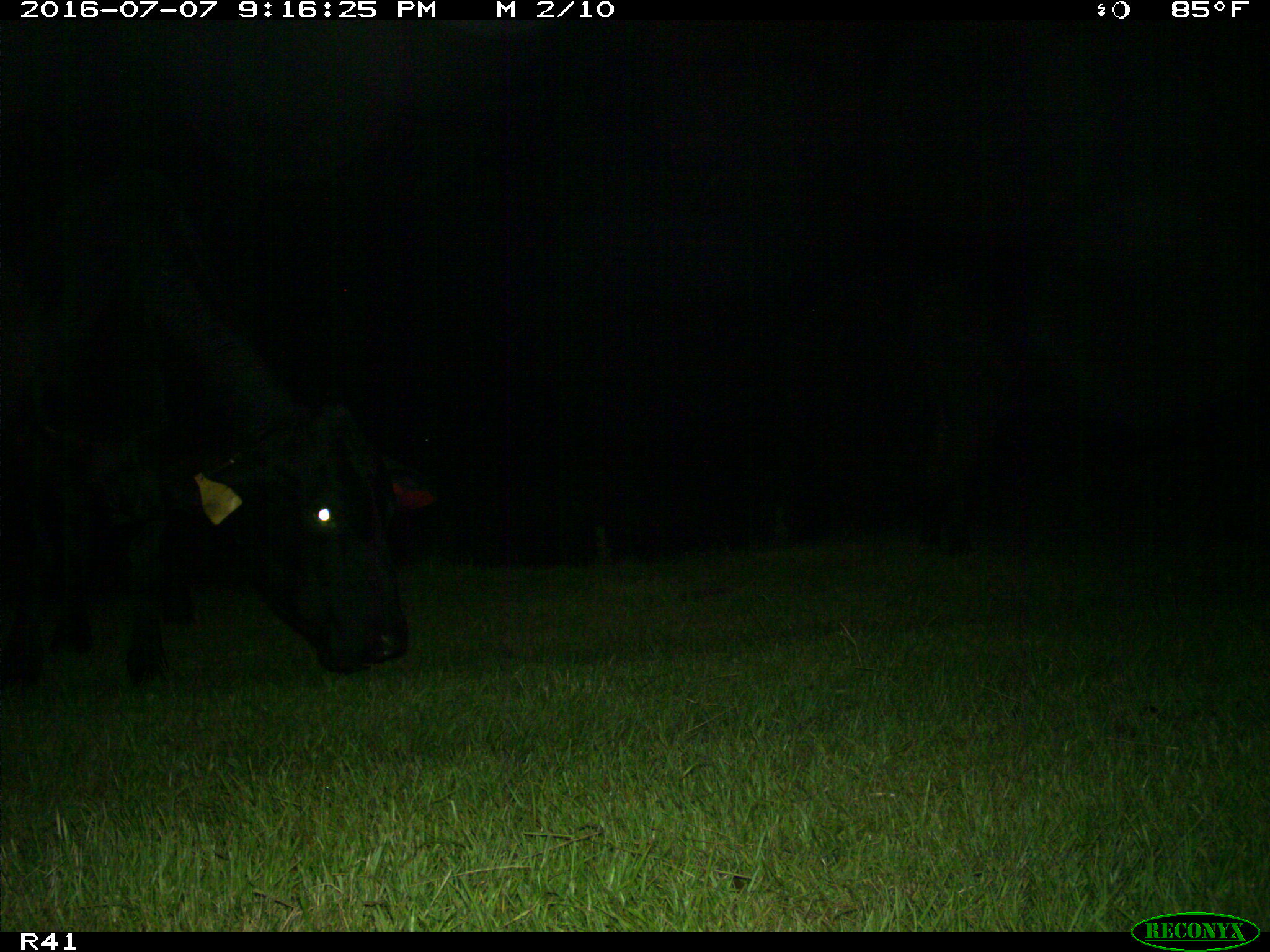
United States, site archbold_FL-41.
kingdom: Animalia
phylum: Chordata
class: Mammalia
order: Artiodactyla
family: Bovidae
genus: Bos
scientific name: Bos taurus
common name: domestic cow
Bos taurus (domestic cow).